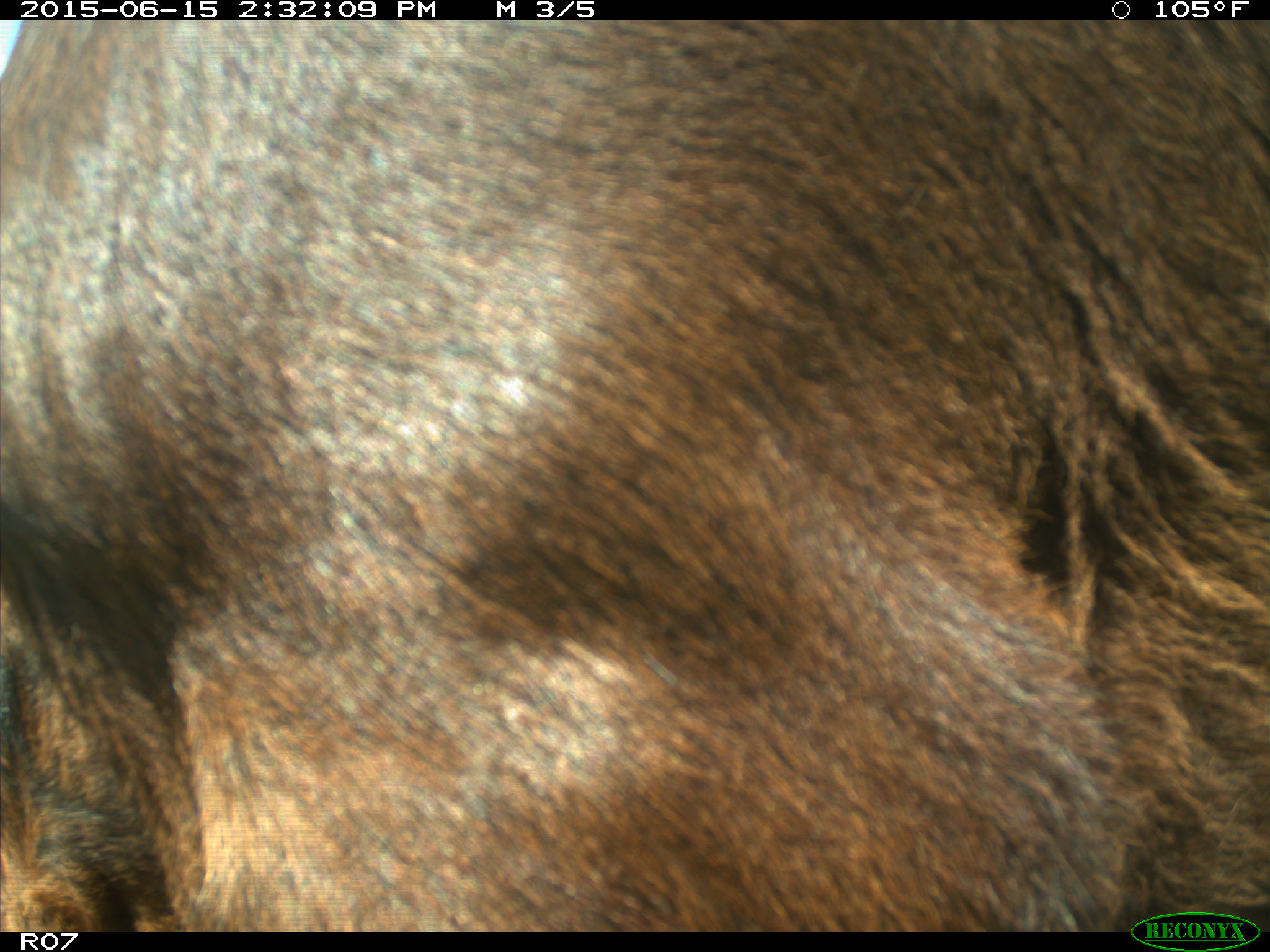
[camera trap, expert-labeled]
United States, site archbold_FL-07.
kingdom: Animalia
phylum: Chordata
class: Mammalia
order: Artiodactyla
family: Bovidae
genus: Bos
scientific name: Bos taurus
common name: domestic cow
Bos taurus (domestic cow).